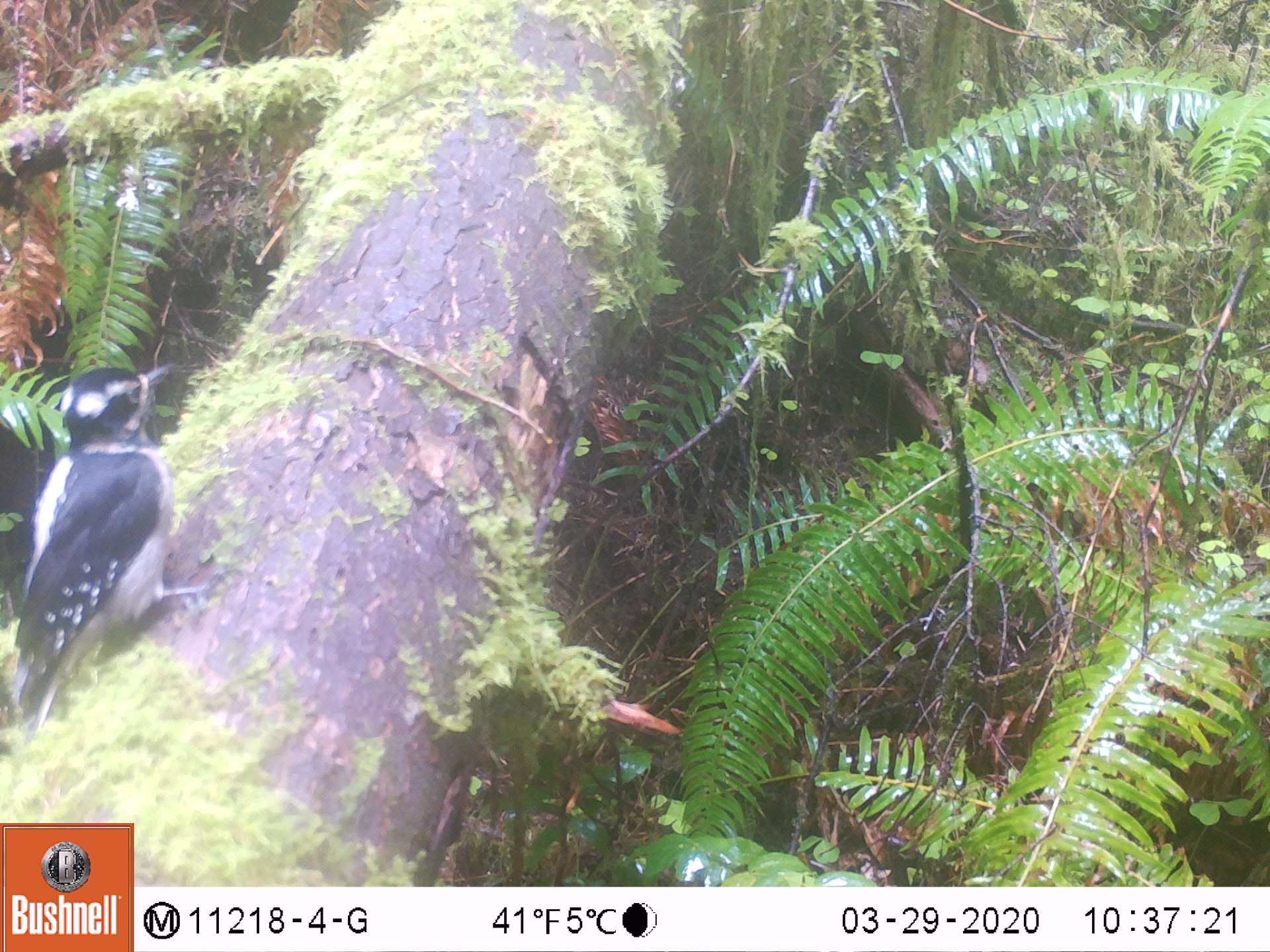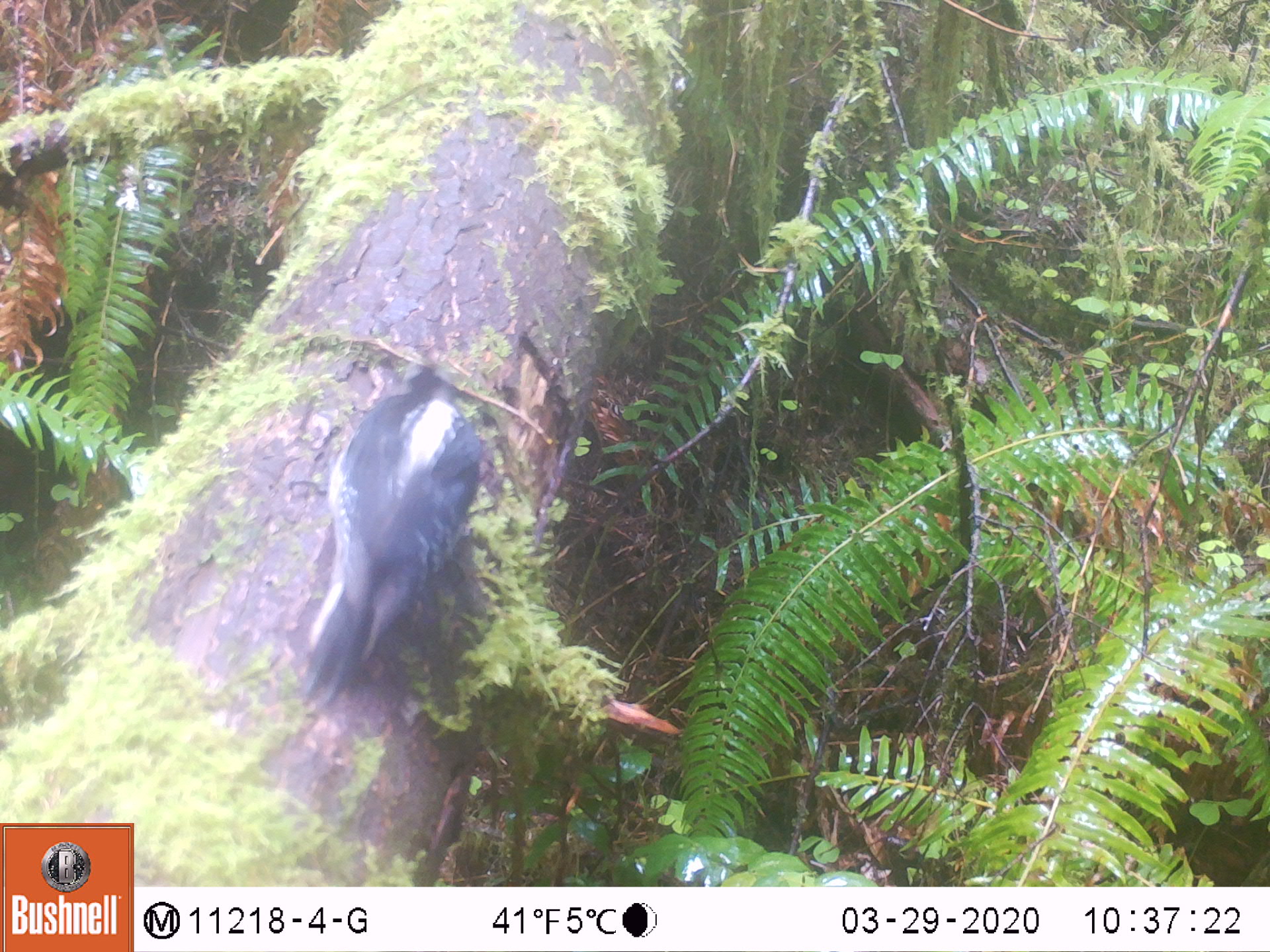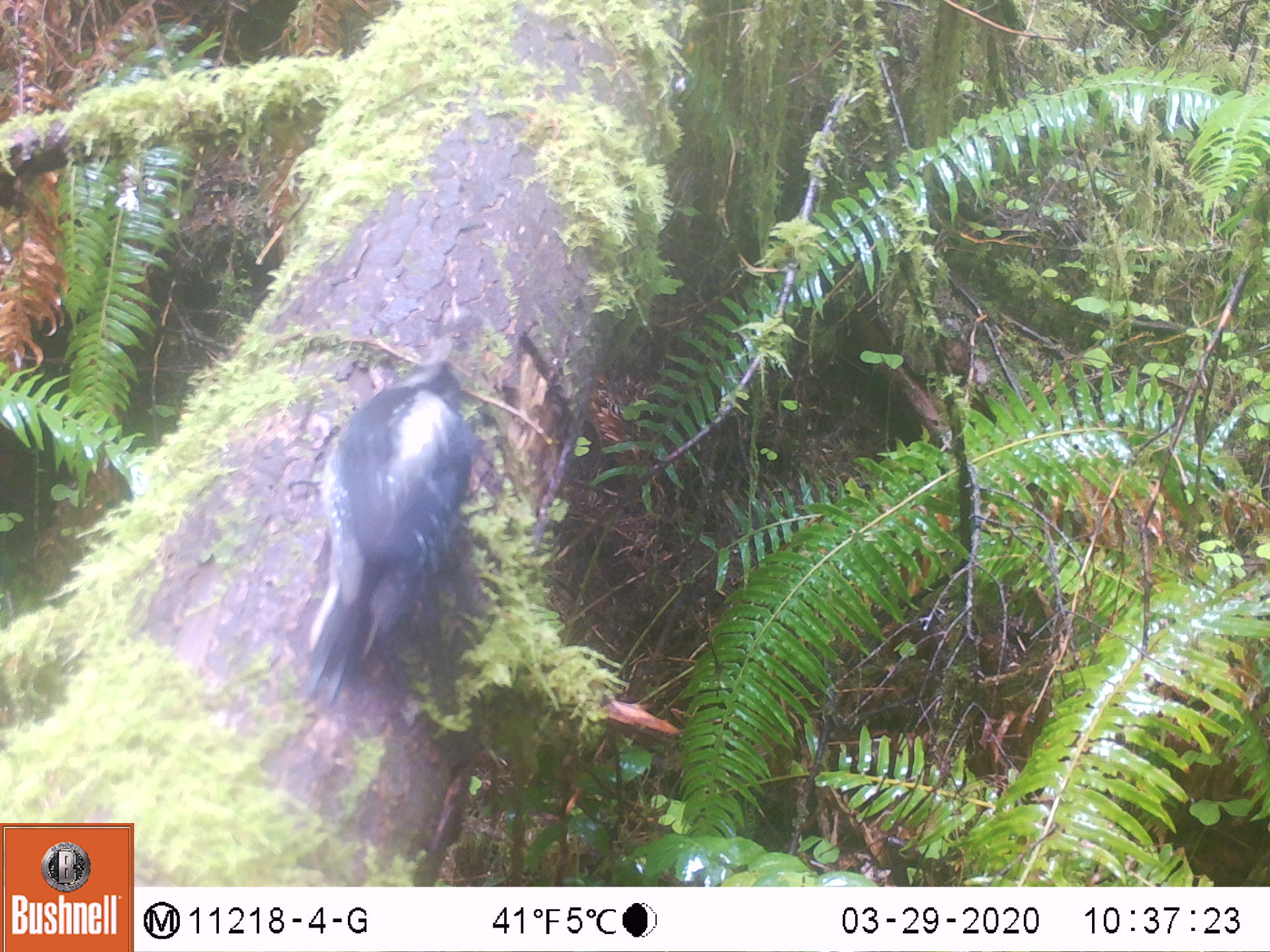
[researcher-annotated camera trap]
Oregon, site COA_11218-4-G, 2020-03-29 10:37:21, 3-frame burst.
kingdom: Animalia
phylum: Chordata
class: Aves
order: Piciformes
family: Picidae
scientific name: Picidae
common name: woodpeckers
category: picidae family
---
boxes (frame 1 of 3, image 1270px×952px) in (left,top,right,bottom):
picidae family: (12,352,196,737)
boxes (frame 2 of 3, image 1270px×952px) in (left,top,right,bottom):
picidae family: (294,370,478,700)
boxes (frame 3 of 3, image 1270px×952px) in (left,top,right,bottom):
picidae family: (297,349,485,698)